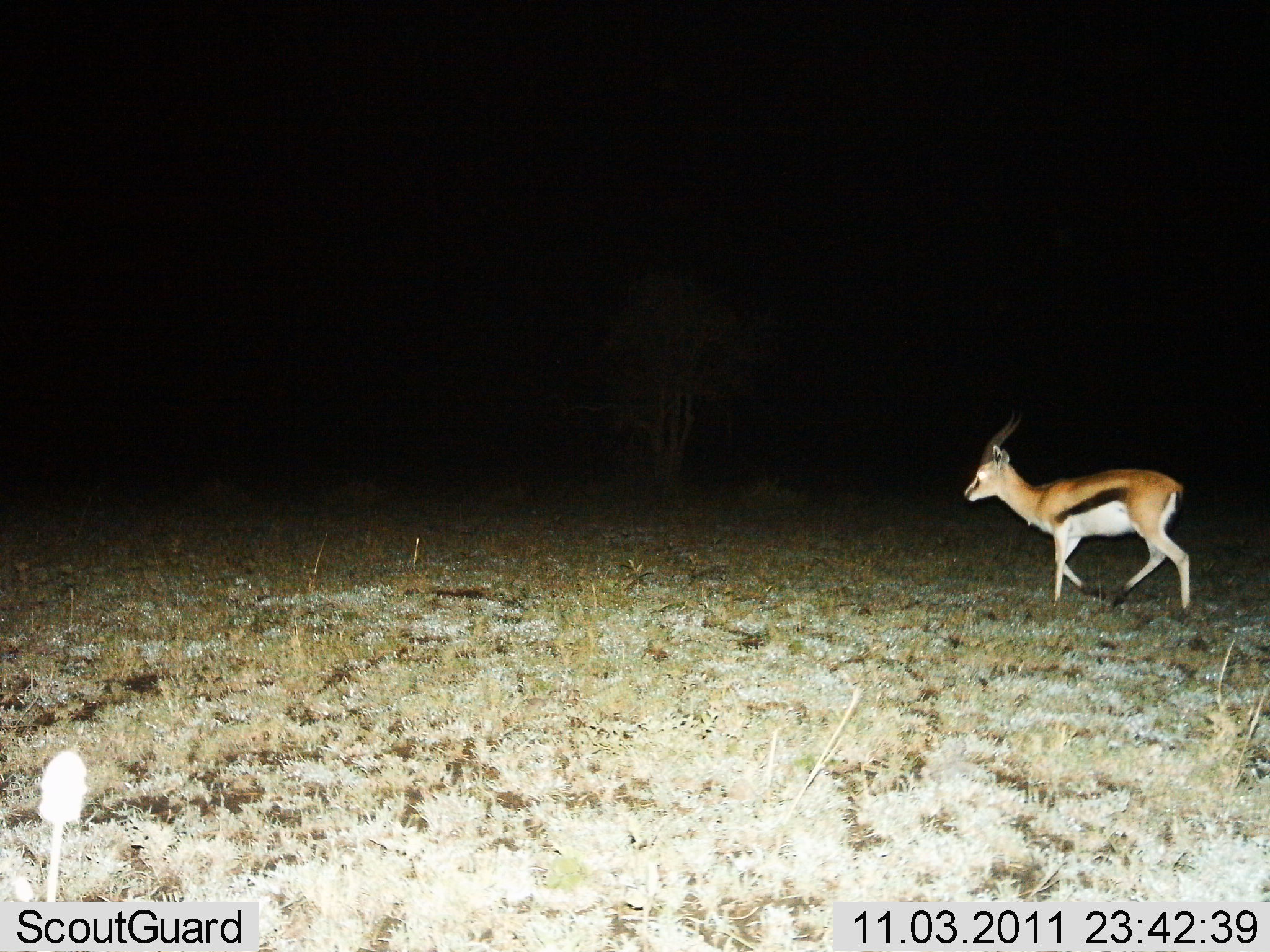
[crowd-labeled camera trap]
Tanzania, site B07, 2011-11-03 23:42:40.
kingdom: Animalia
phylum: Chordata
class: Mammalia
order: Artiodactyla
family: Bovidae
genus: Eudorcas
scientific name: Eudorcas thomsonii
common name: thomson's gazelle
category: gazellethomsons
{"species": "gazellethomsons (thomson's gazelle) (Eudorcas thomsonii)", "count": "1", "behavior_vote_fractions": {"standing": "8%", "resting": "0%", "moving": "100%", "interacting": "0%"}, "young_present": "0%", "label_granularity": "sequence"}